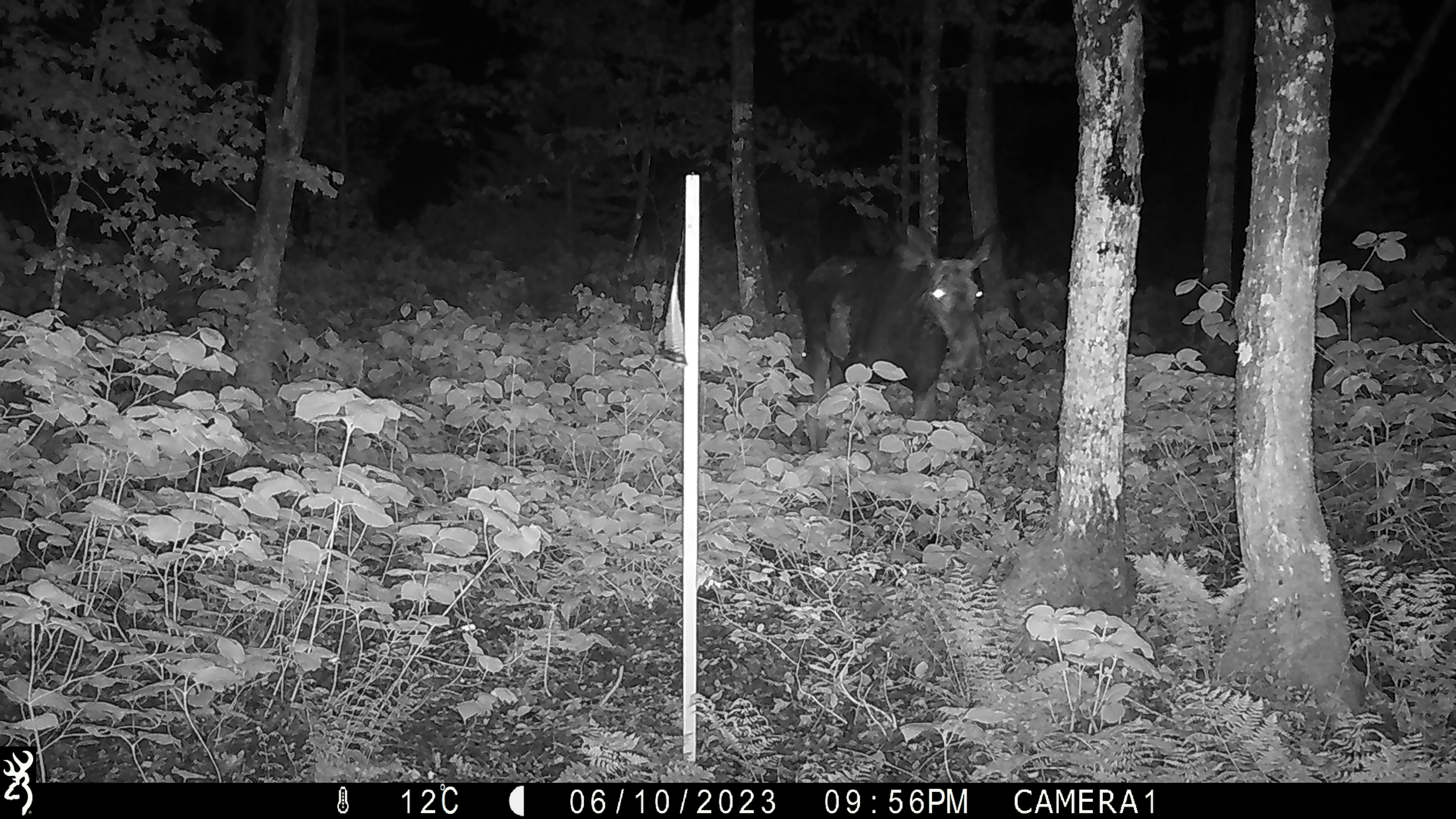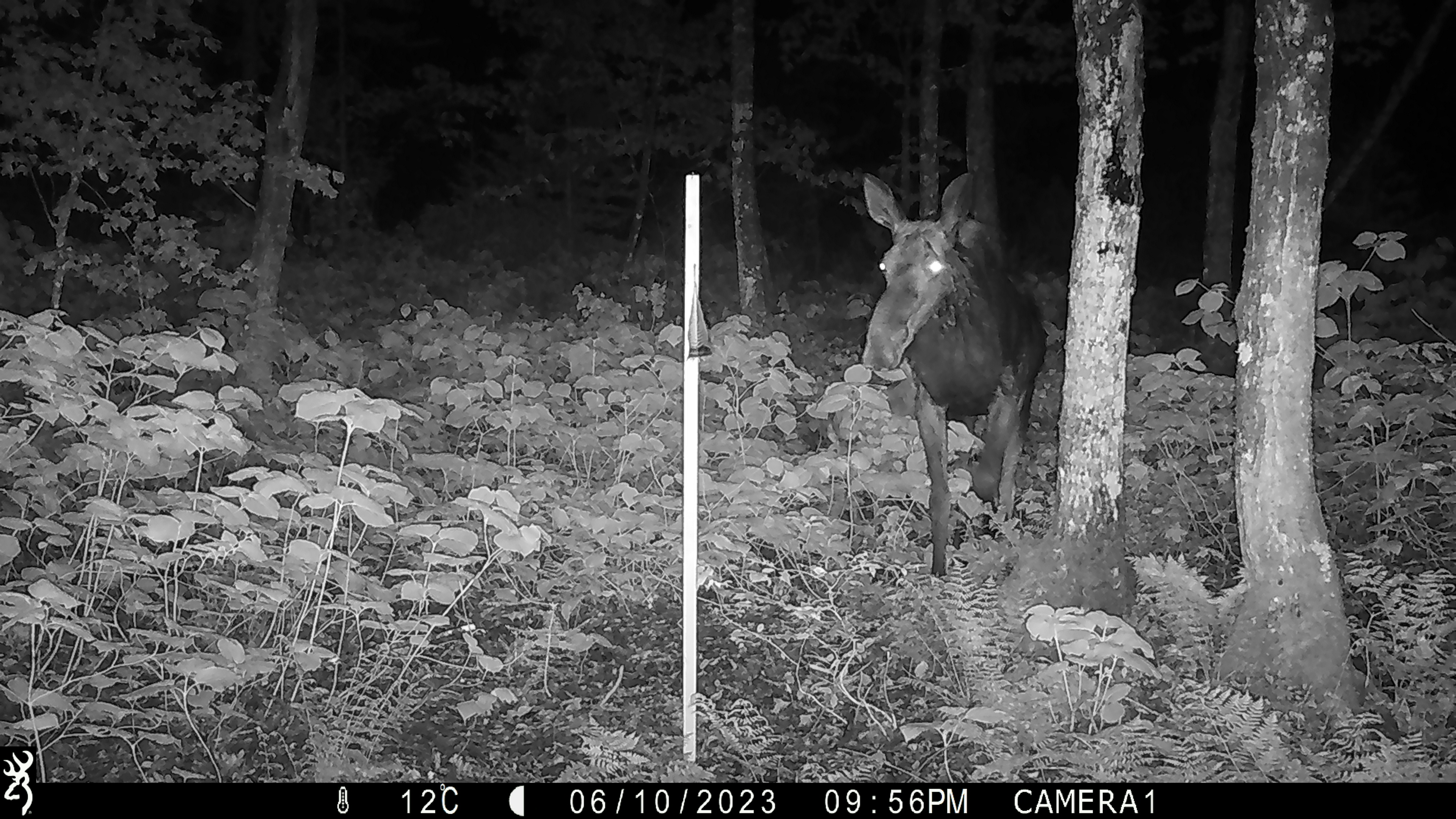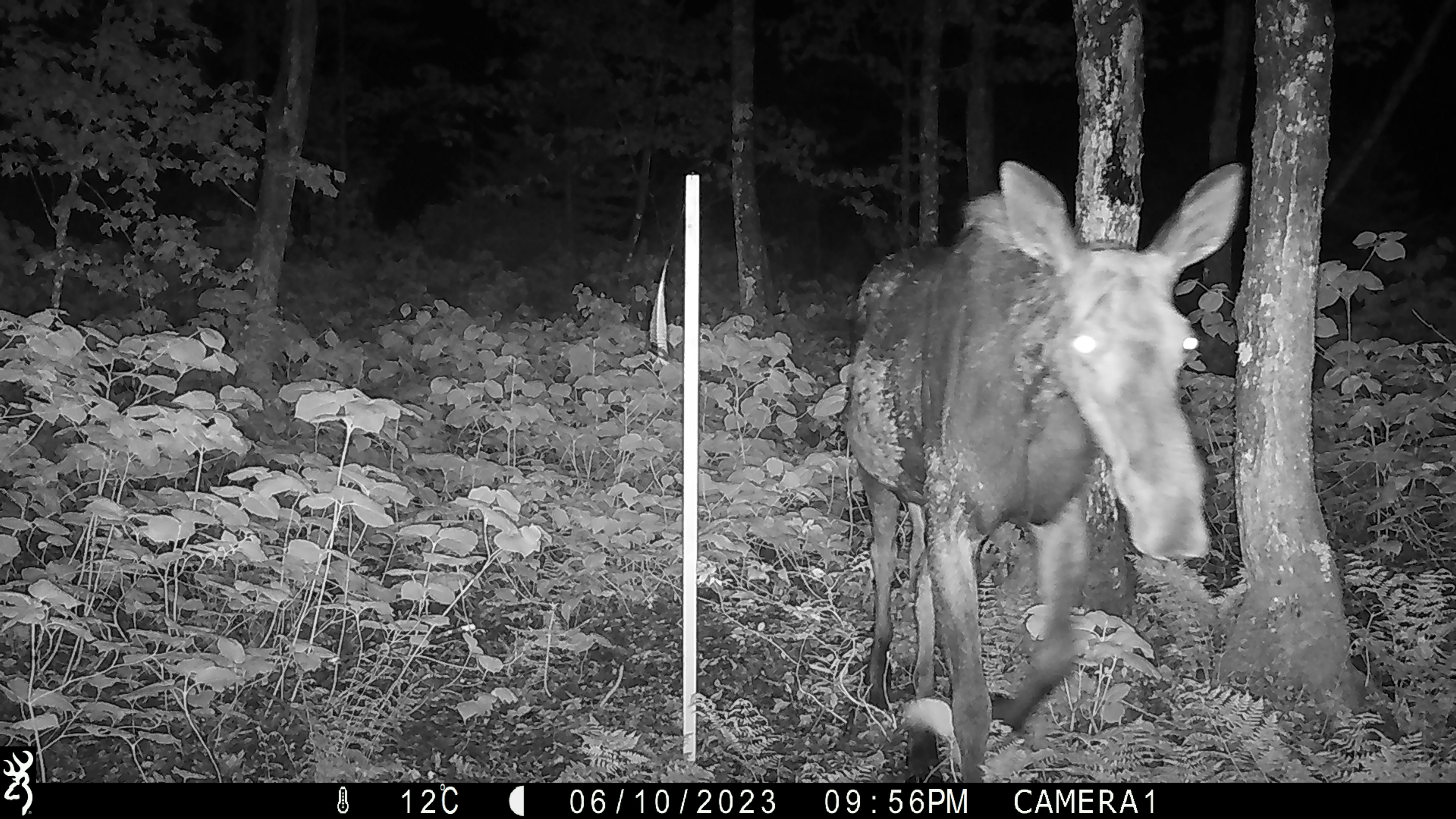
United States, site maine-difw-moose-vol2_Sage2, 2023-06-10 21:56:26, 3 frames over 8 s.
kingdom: Animalia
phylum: Chordata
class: Mammalia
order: Artiodactyla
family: Cervidae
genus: Alces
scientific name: Alces alces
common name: moose